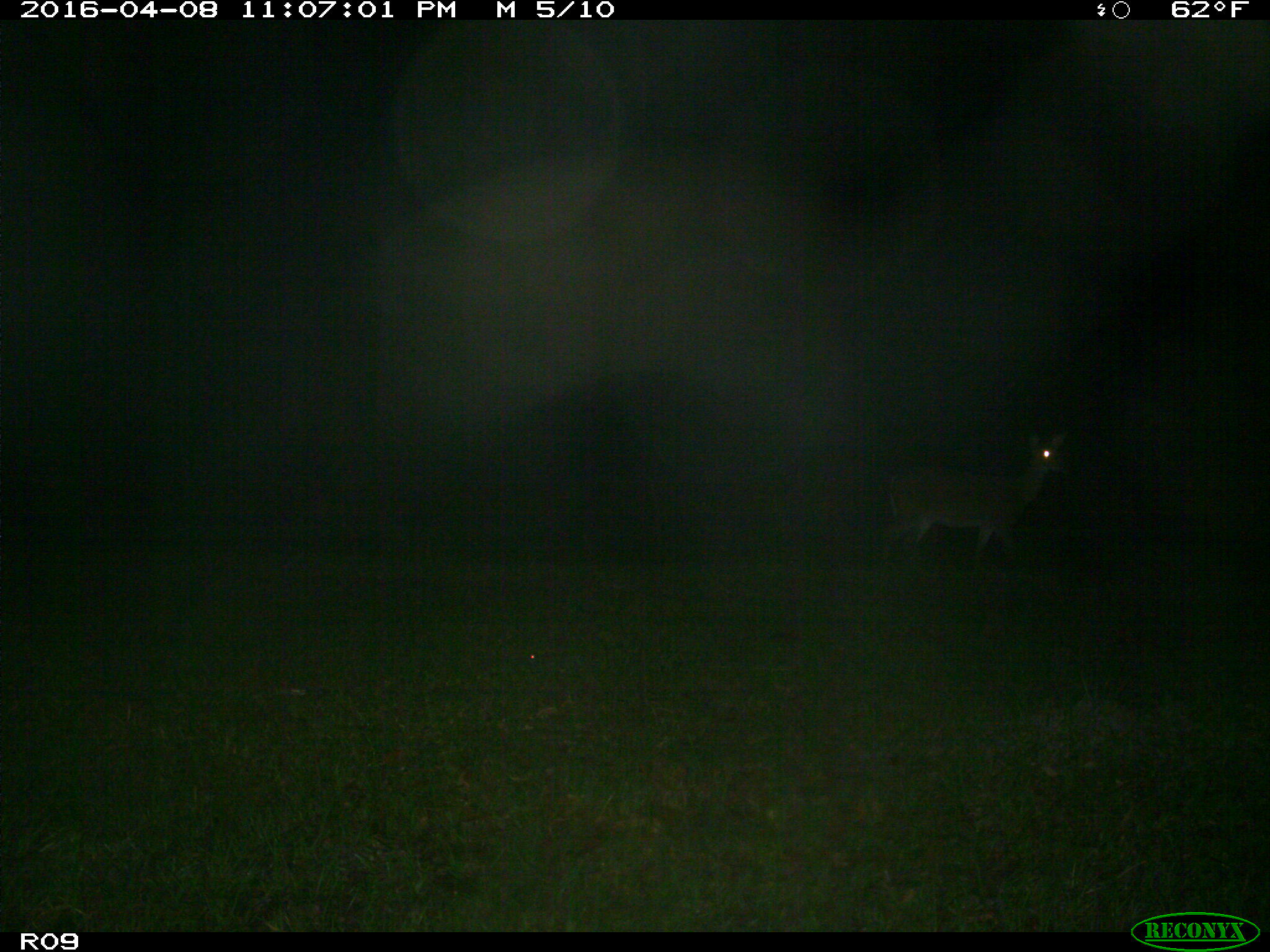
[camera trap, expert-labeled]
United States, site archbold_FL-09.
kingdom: Animalia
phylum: Chordata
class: Mammalia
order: Artiodactyla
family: Cervidae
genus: Odocoileus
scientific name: Odocoileus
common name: deer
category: unidentified deer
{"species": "unidentified deer (deer) (Odocoileus)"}